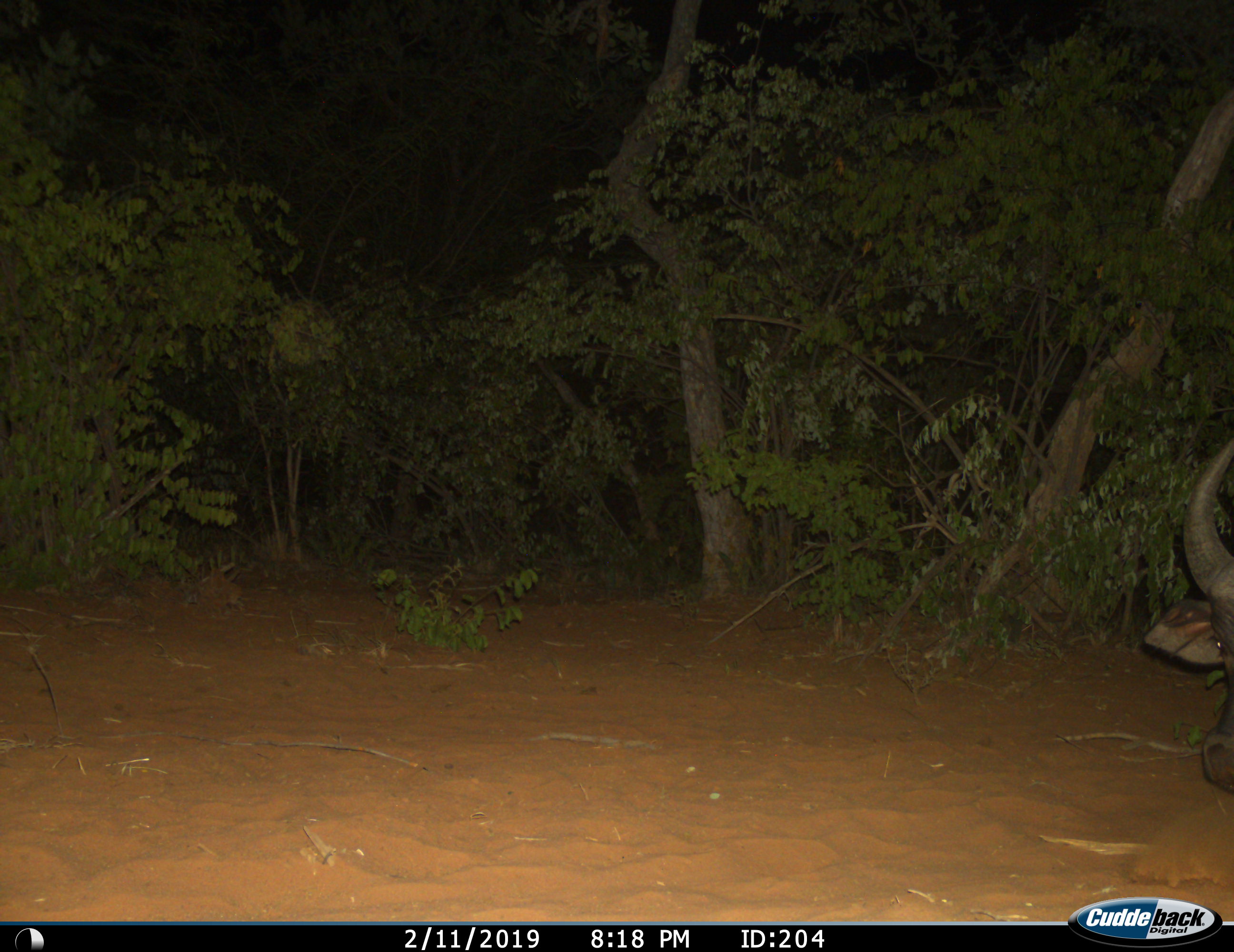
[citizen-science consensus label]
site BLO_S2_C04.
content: unidentified animal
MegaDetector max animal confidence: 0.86